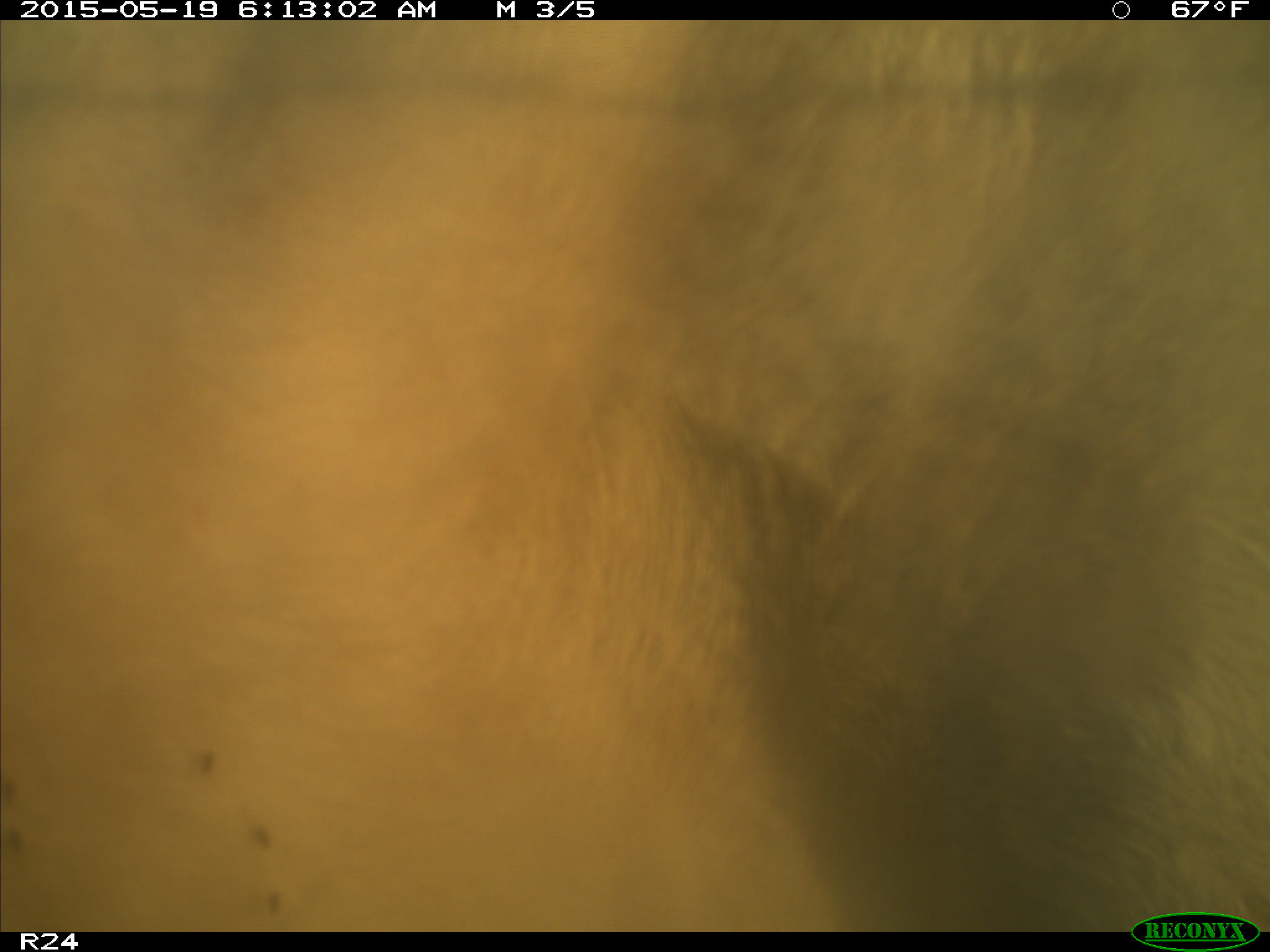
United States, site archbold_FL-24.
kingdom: Animalia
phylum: Chordata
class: Mammalia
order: Artiodactyla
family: Bovidae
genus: Bos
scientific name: Bos taurus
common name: domestic cow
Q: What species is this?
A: Bos taurus (domestic cow).